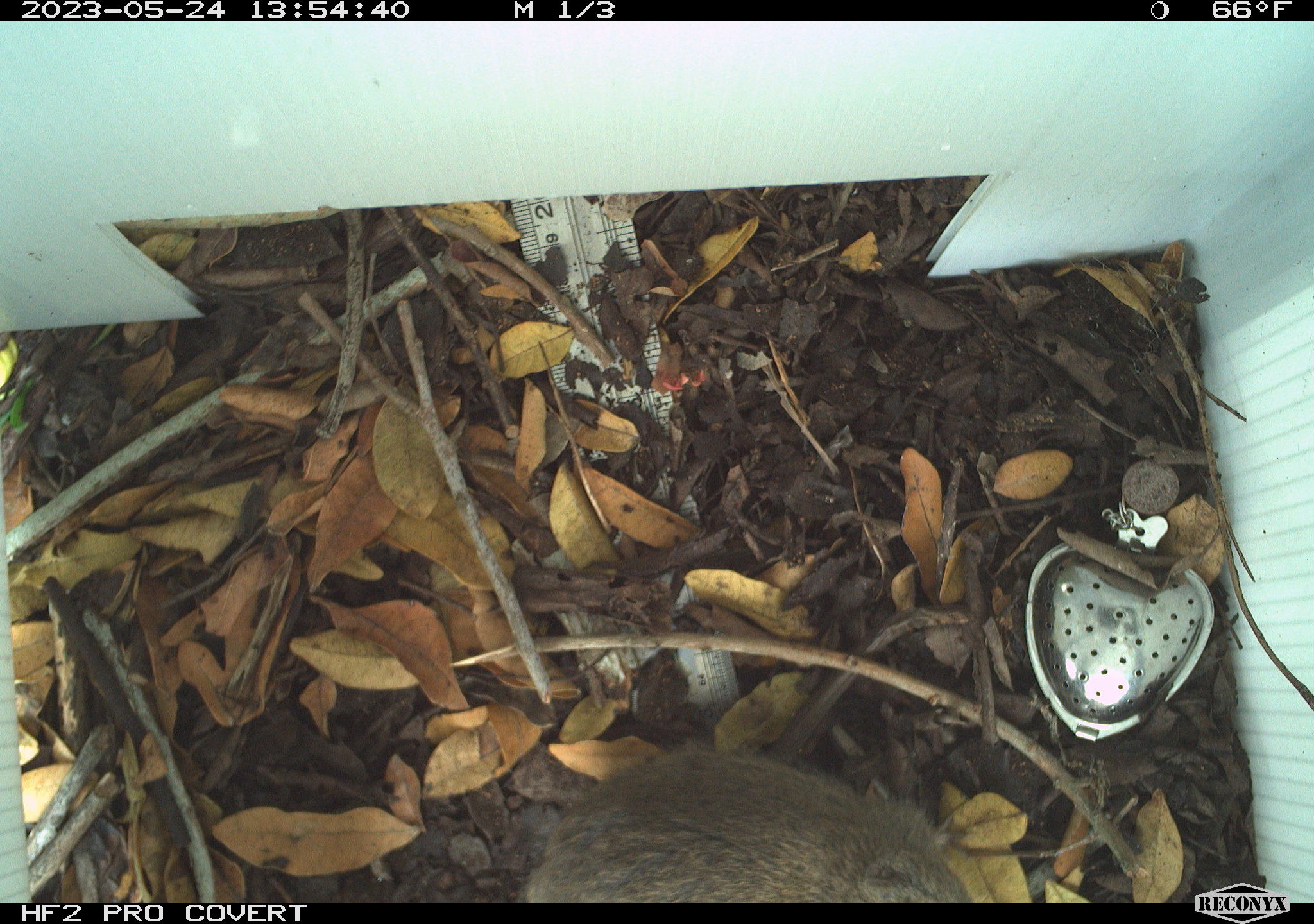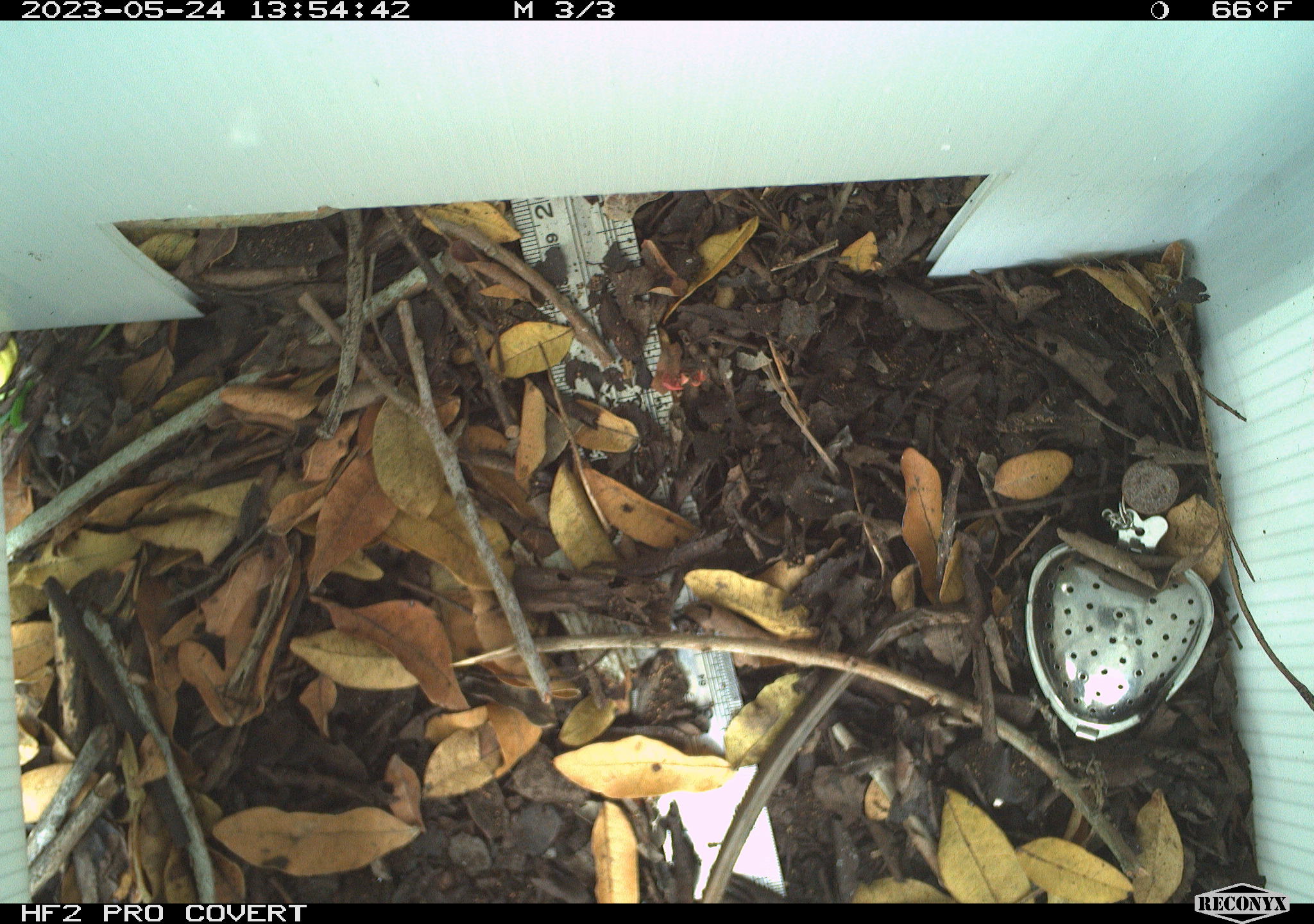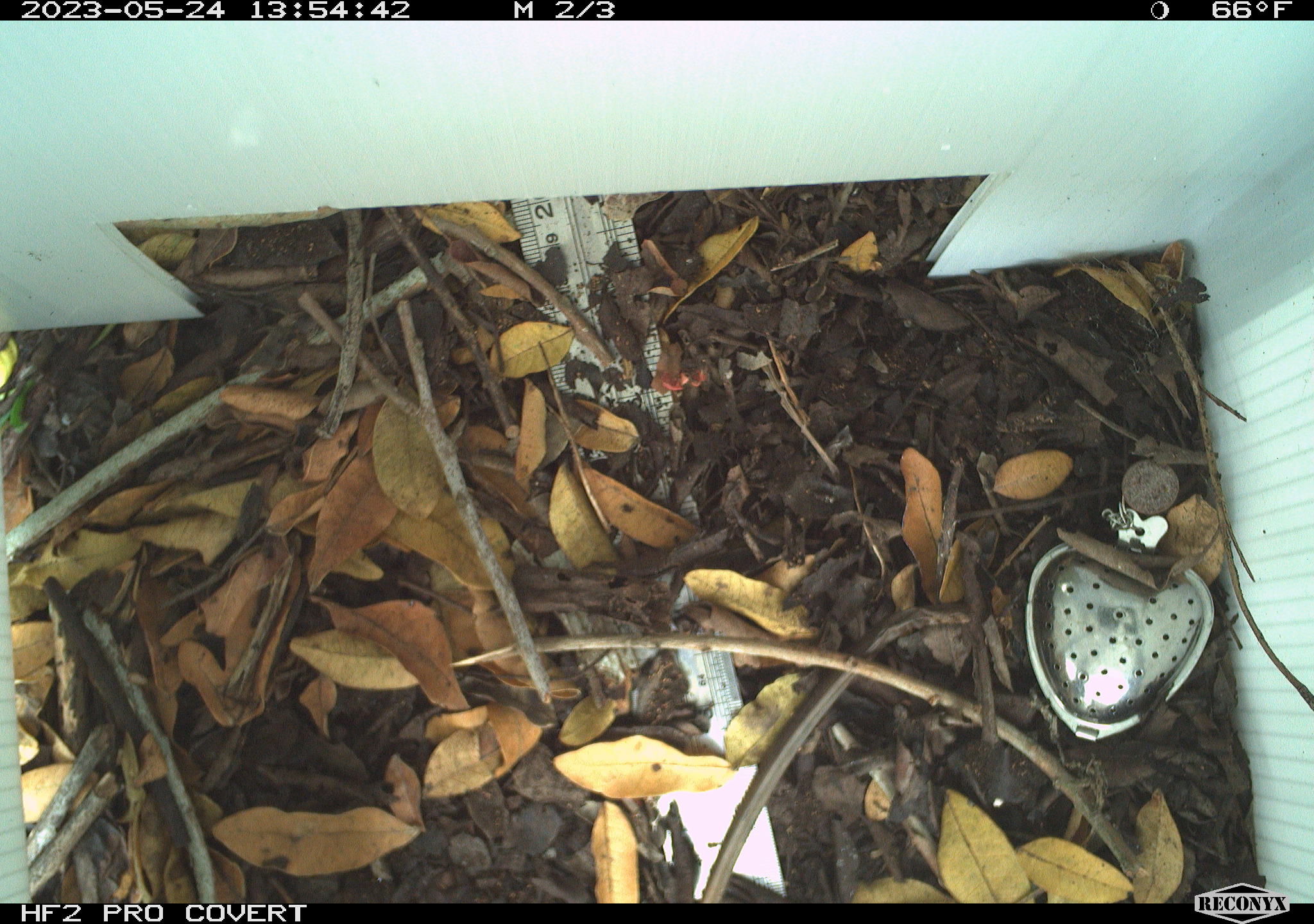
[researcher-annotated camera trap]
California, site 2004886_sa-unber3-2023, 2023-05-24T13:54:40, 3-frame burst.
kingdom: Animalia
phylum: Chordata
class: Mammalia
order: Rodentia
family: Cricetidae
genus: Microtus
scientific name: Microtus californicus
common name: california vole